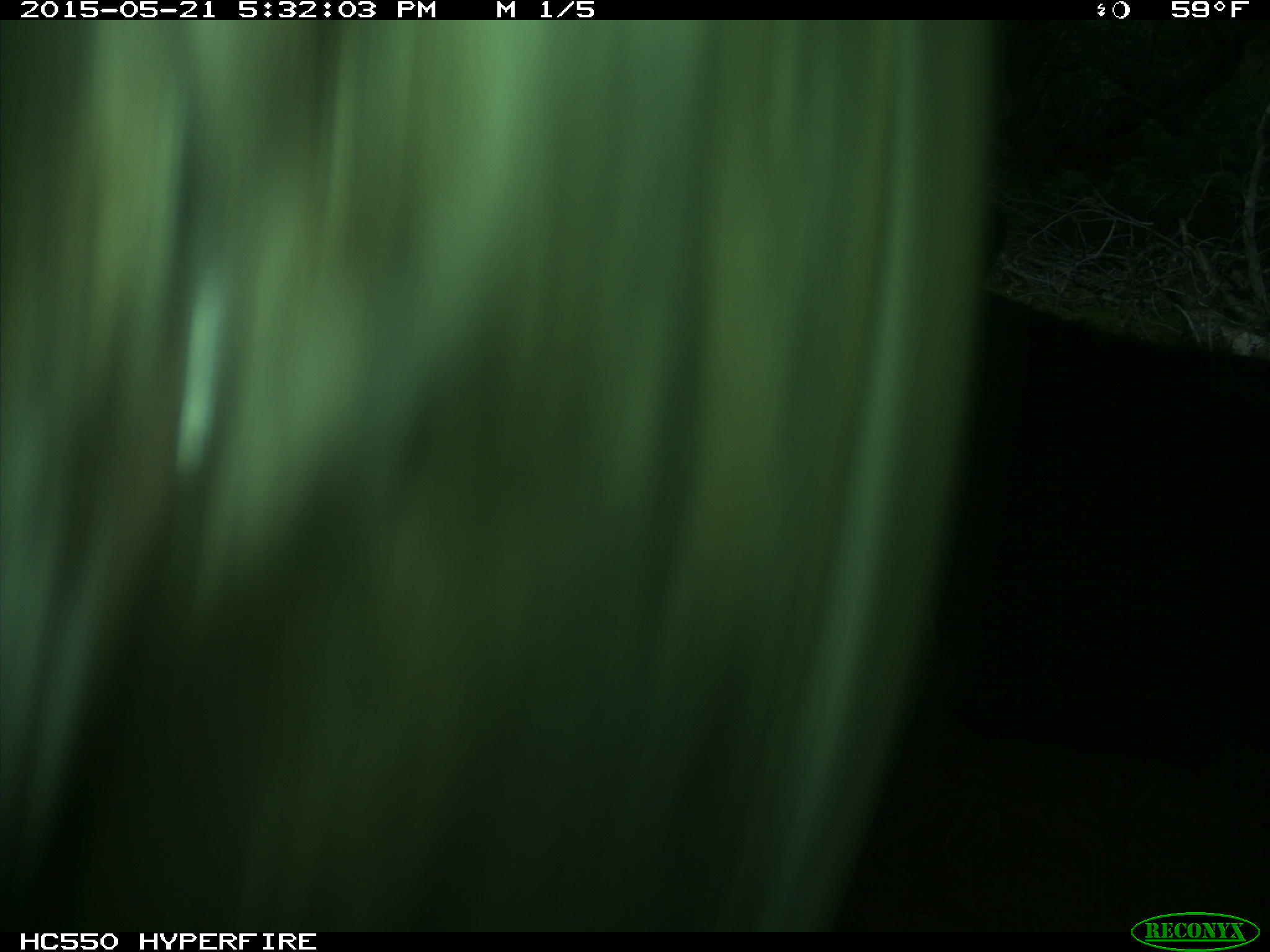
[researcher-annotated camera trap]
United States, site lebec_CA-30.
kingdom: Animalia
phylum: Chordata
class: Mammalia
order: Artiodactyla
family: Bovidae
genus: Bos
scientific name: Bos taurus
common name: domestic cow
Bos taurus (domestic cow).